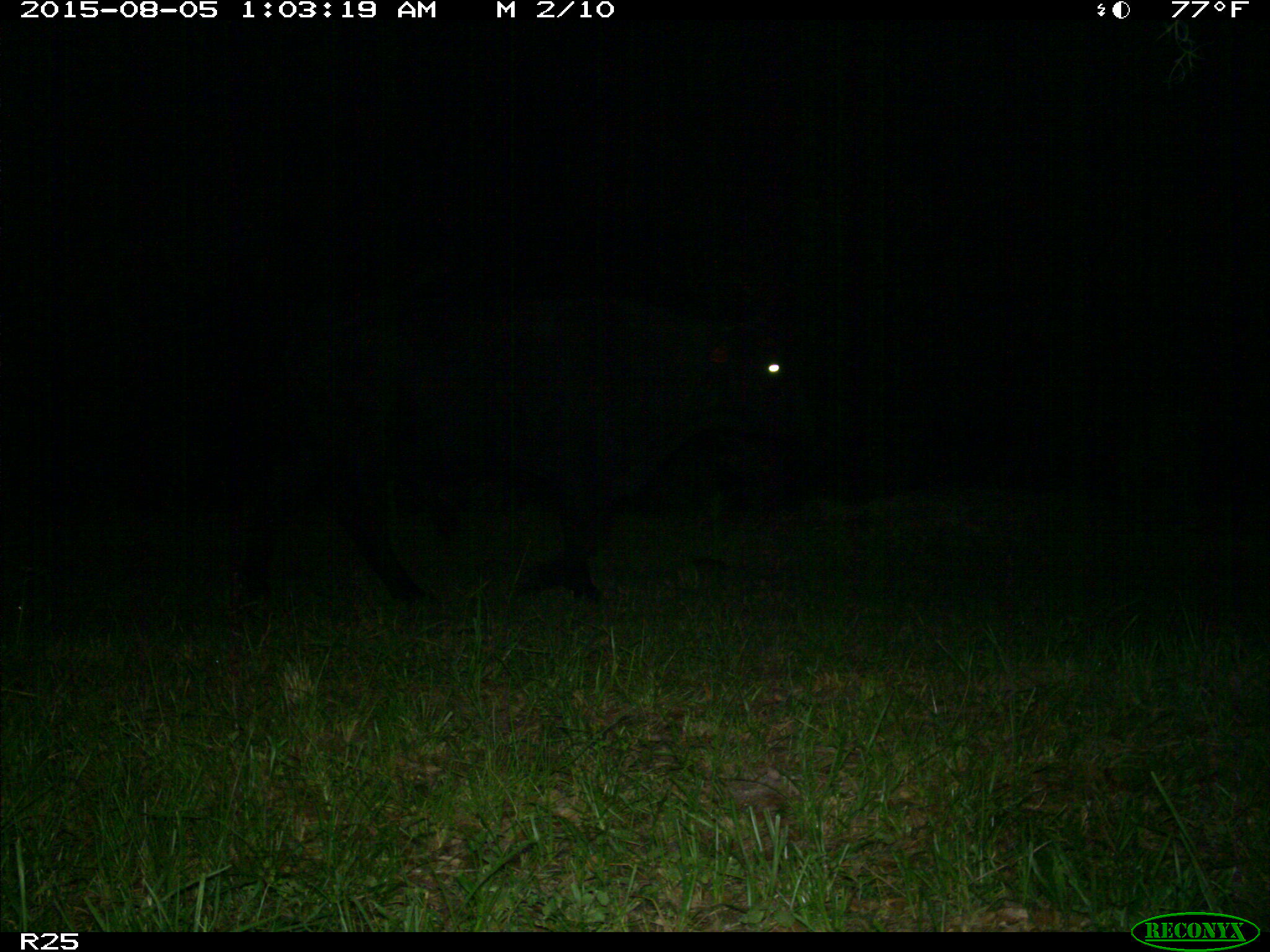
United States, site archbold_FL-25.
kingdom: Animalia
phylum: Chordata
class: Mammalia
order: Artiodactyla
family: Bovidae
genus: Bos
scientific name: Bos taurus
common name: domestic cow